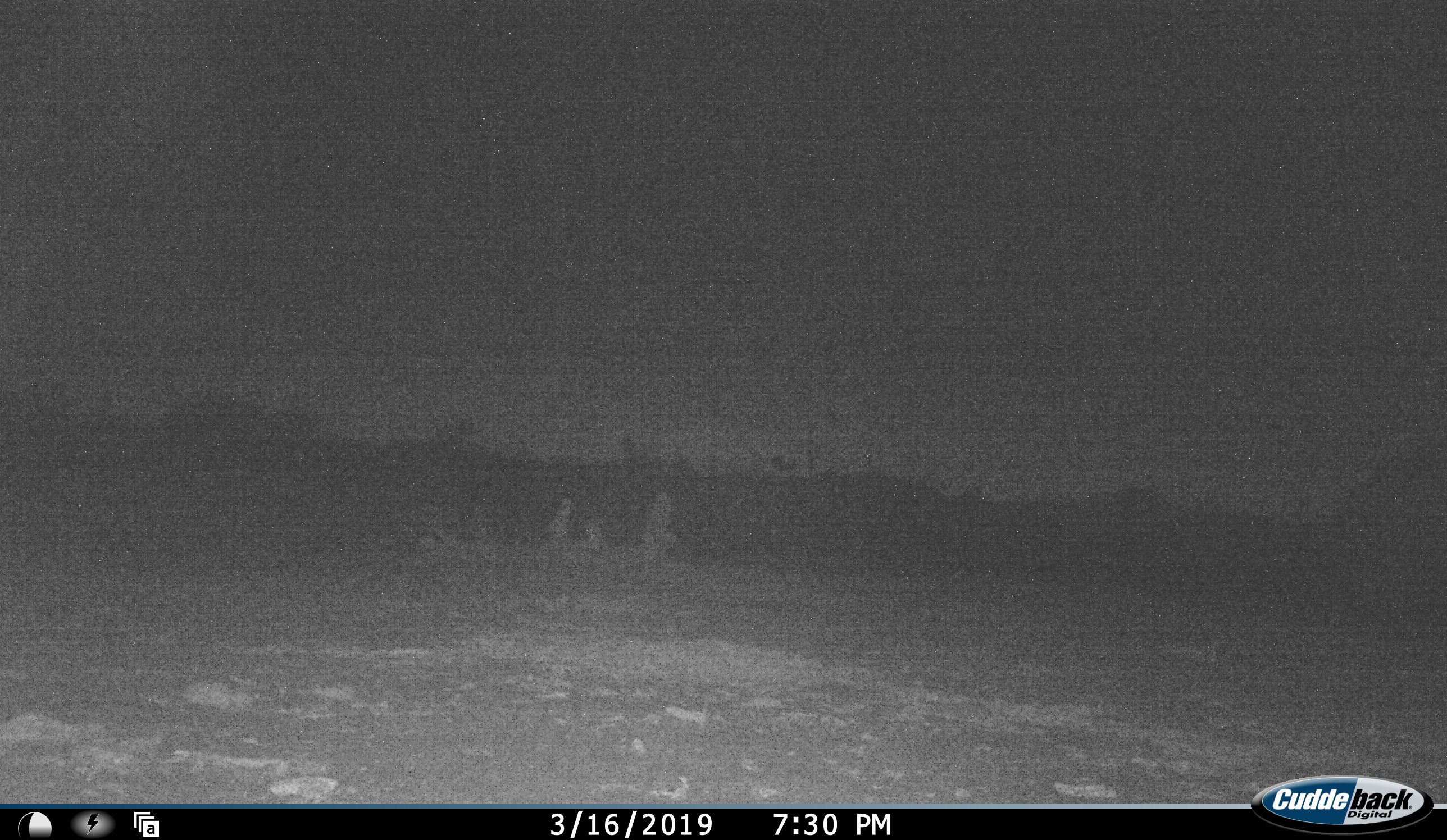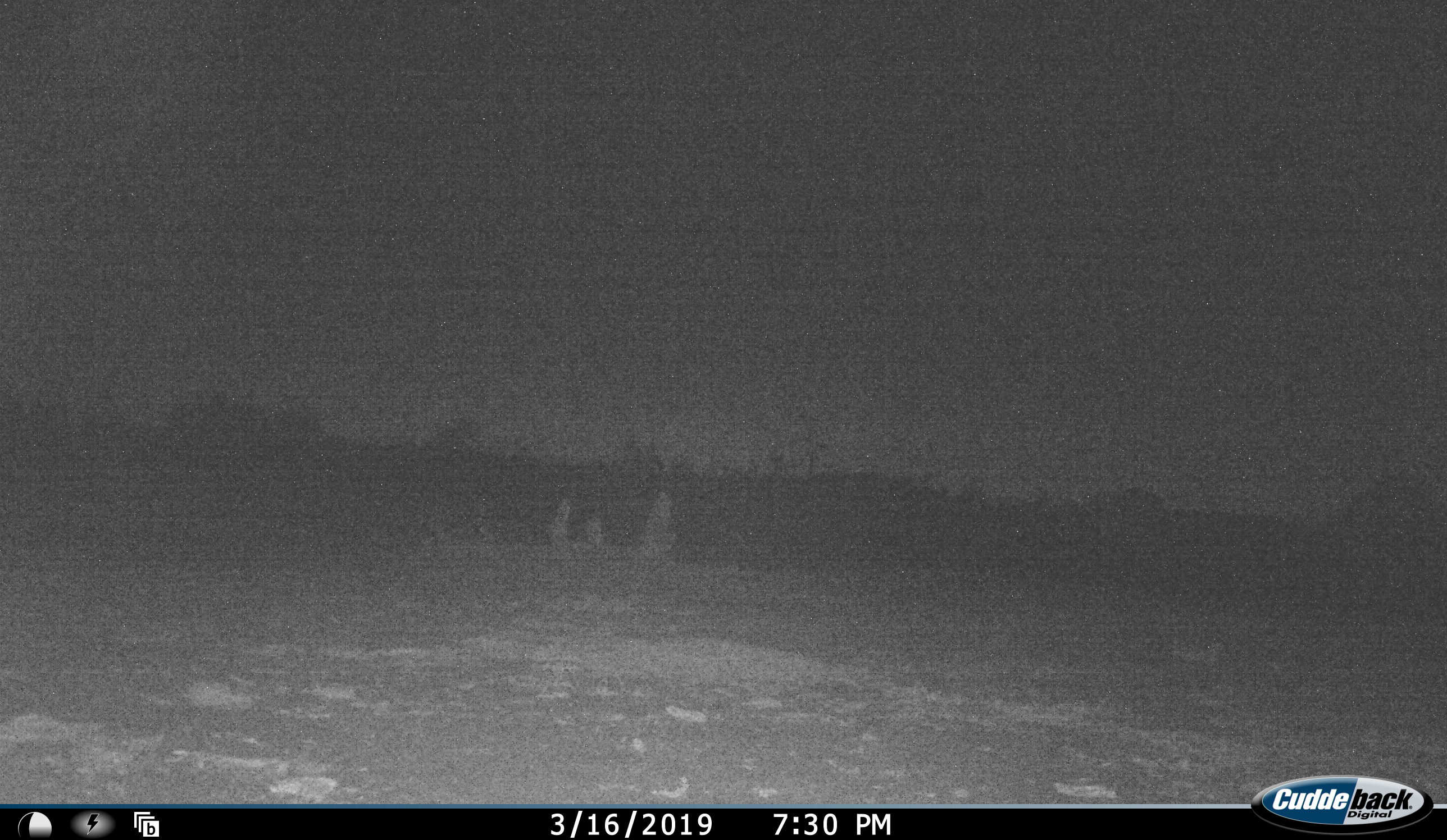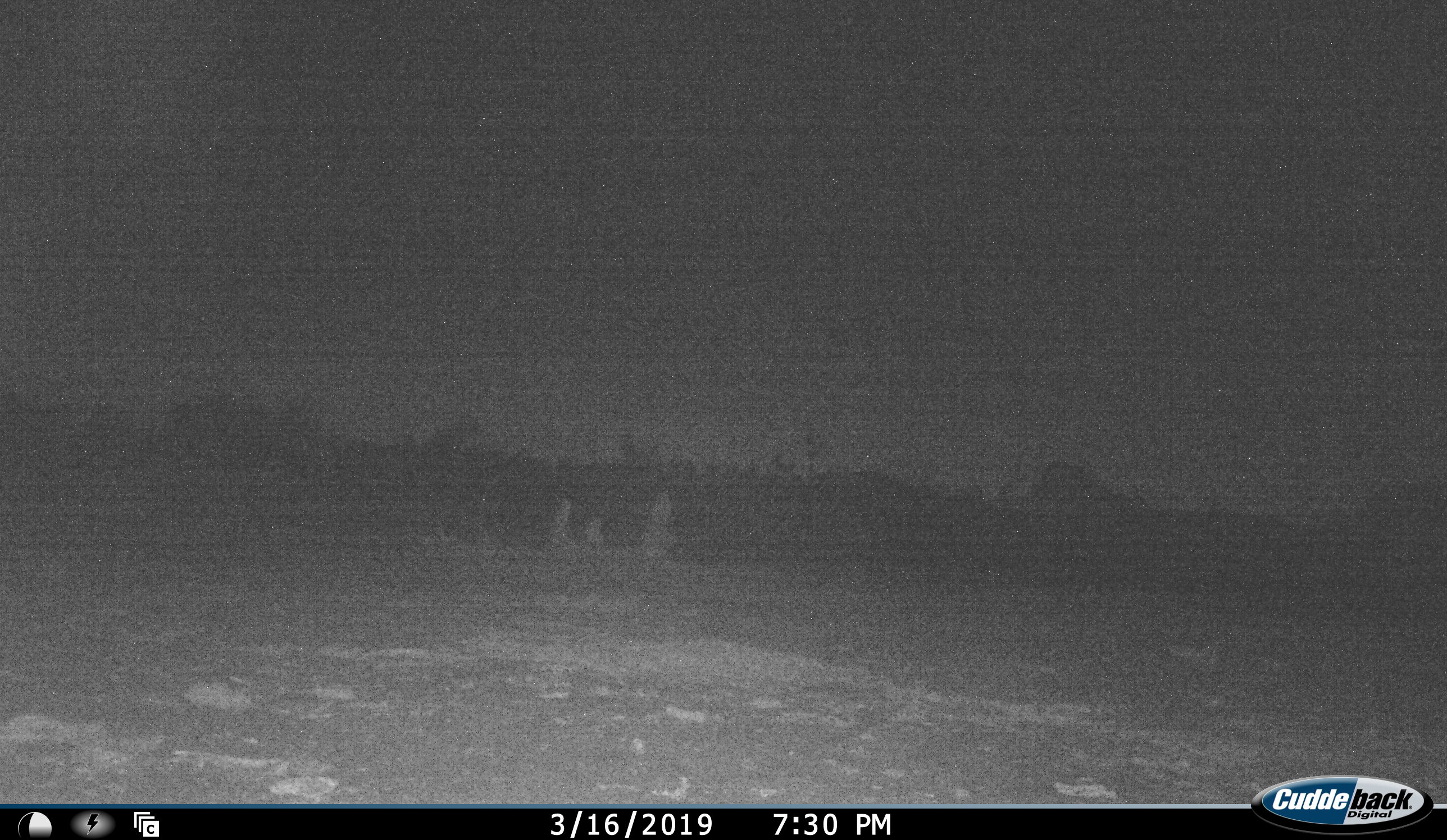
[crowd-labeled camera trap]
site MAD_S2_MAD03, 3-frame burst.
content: unidentified animal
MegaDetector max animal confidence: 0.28